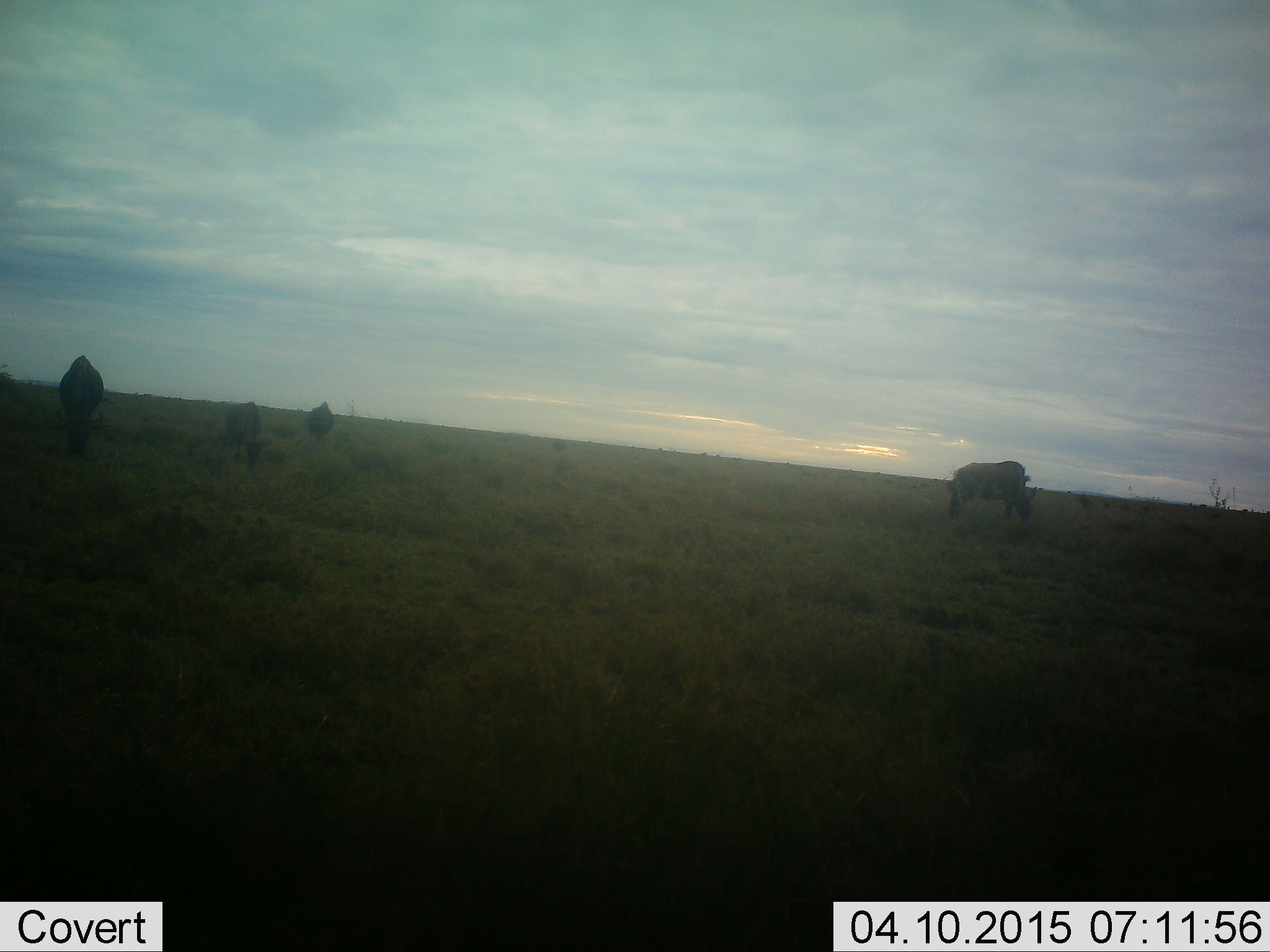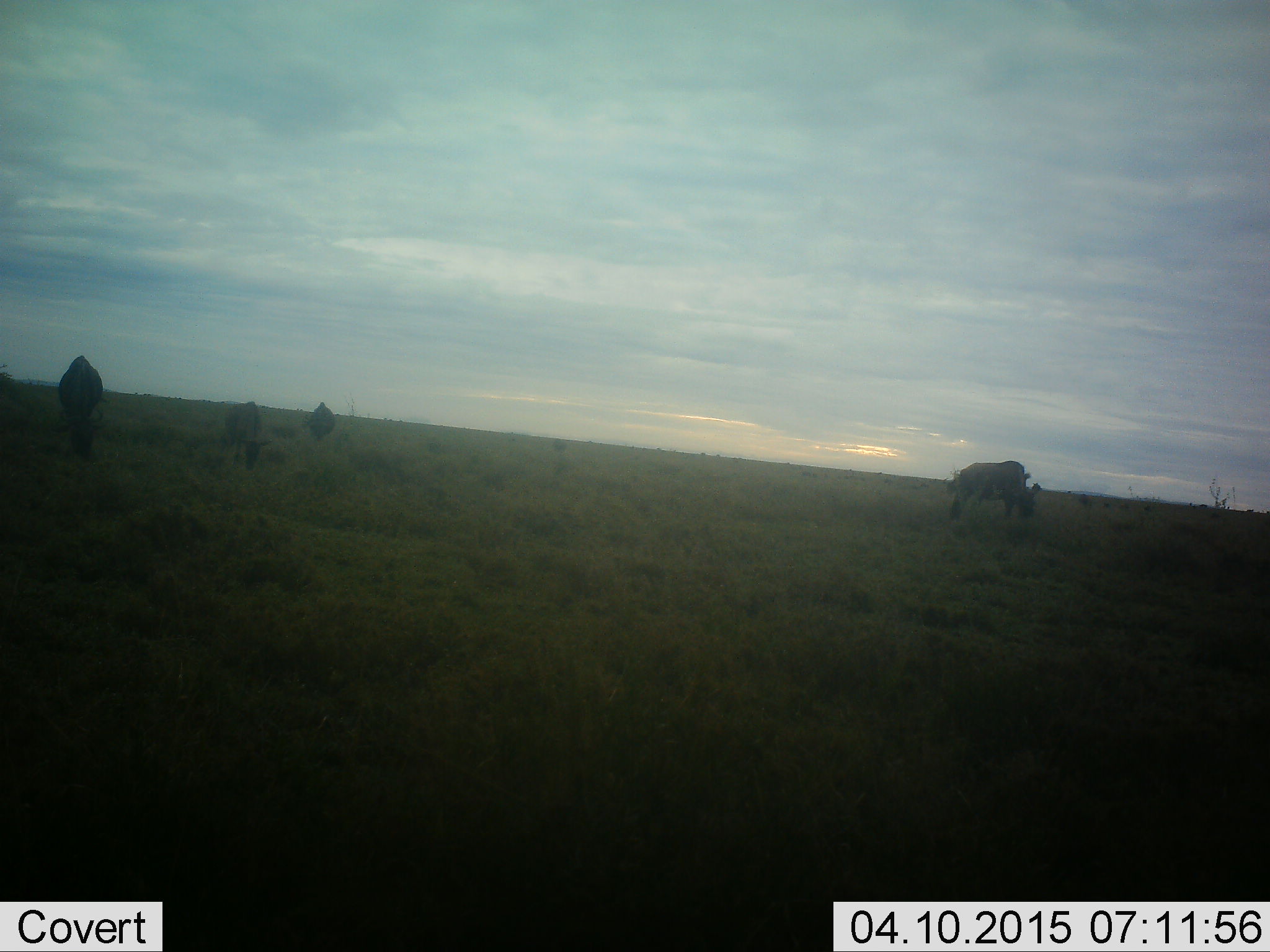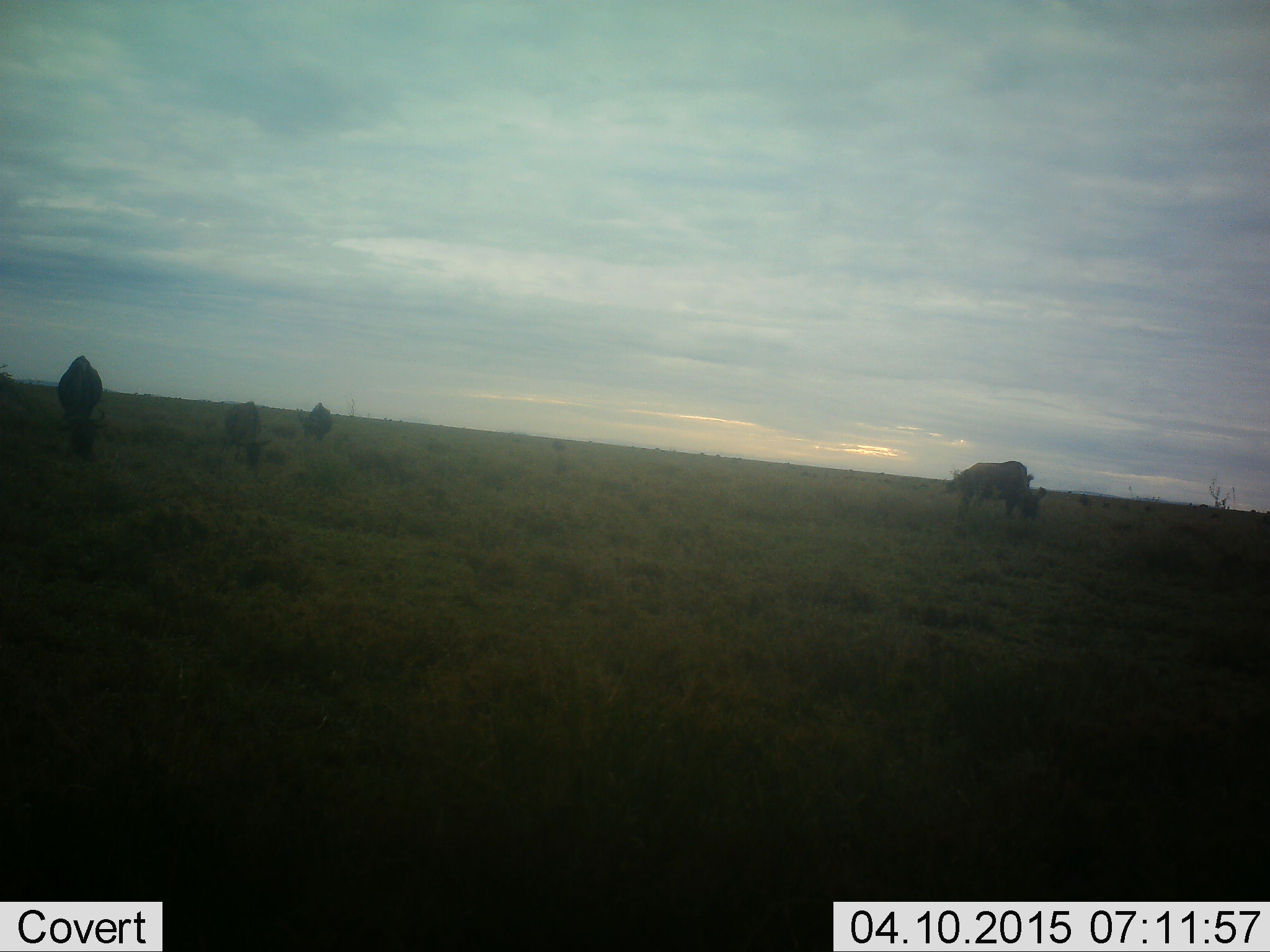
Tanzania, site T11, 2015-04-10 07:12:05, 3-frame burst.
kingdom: Animalia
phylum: Chordata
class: Mammalia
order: Artiodactyla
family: Bovidae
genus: Connochaetes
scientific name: Connochaetes taurinus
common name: blue wildebeest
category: wildebeest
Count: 4.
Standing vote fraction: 27%.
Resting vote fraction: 9%.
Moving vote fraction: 27%.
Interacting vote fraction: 0%.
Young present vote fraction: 0%.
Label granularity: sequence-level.